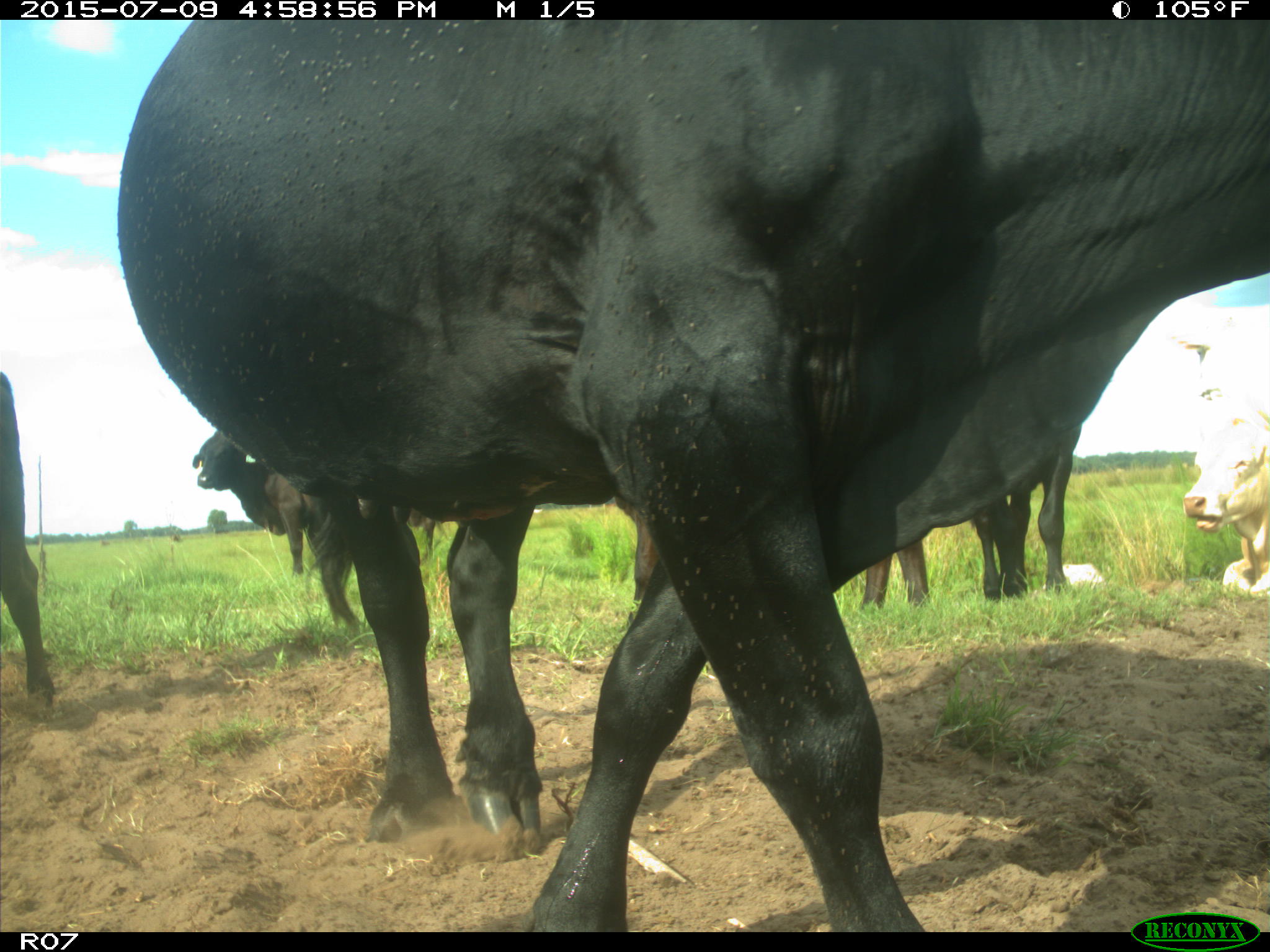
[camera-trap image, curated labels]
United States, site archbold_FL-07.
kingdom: Animalia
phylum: Chordata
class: Mammalia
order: Artiodactyla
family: Bovidae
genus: Bos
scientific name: Bos taurus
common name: domestic cow